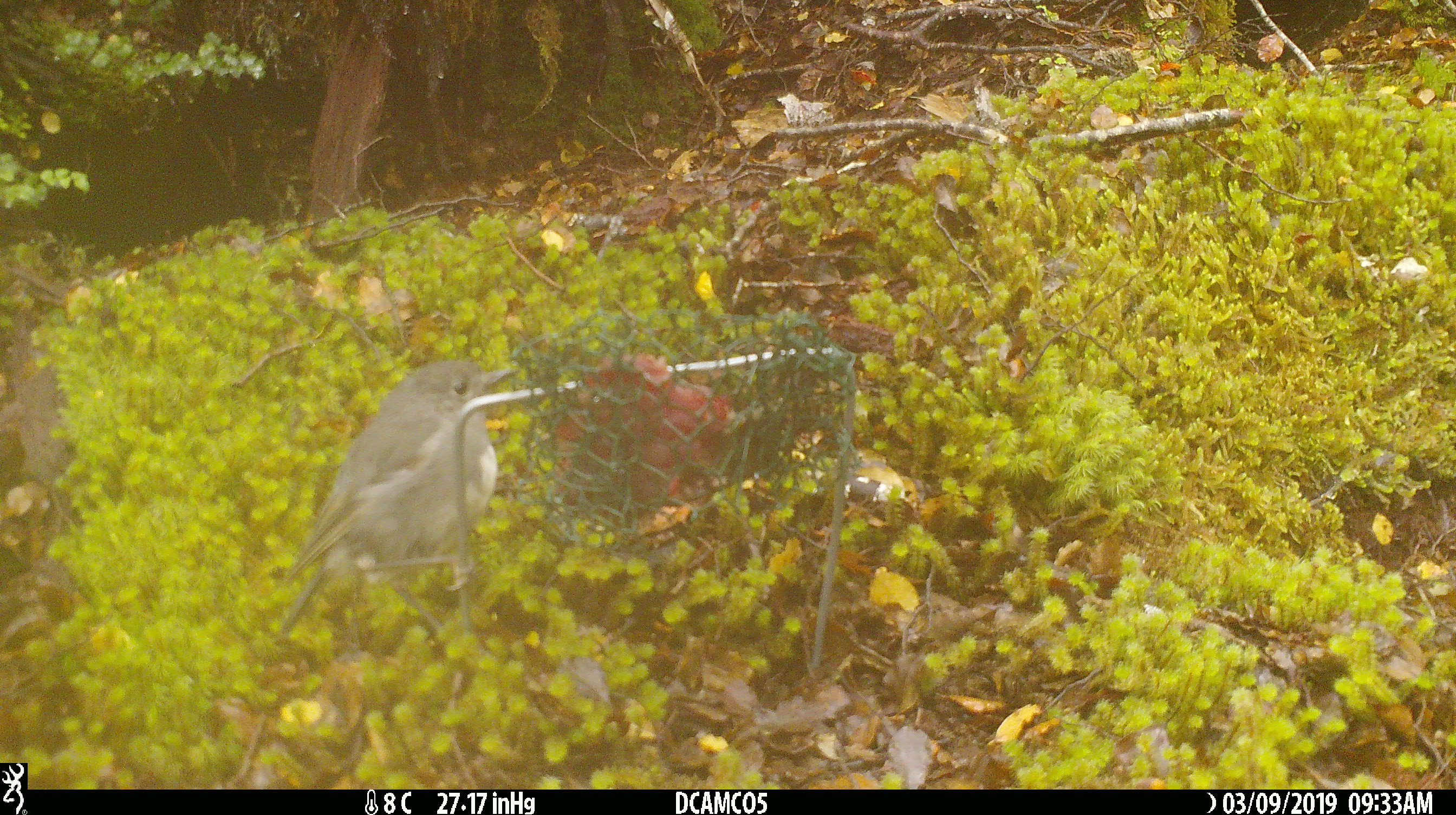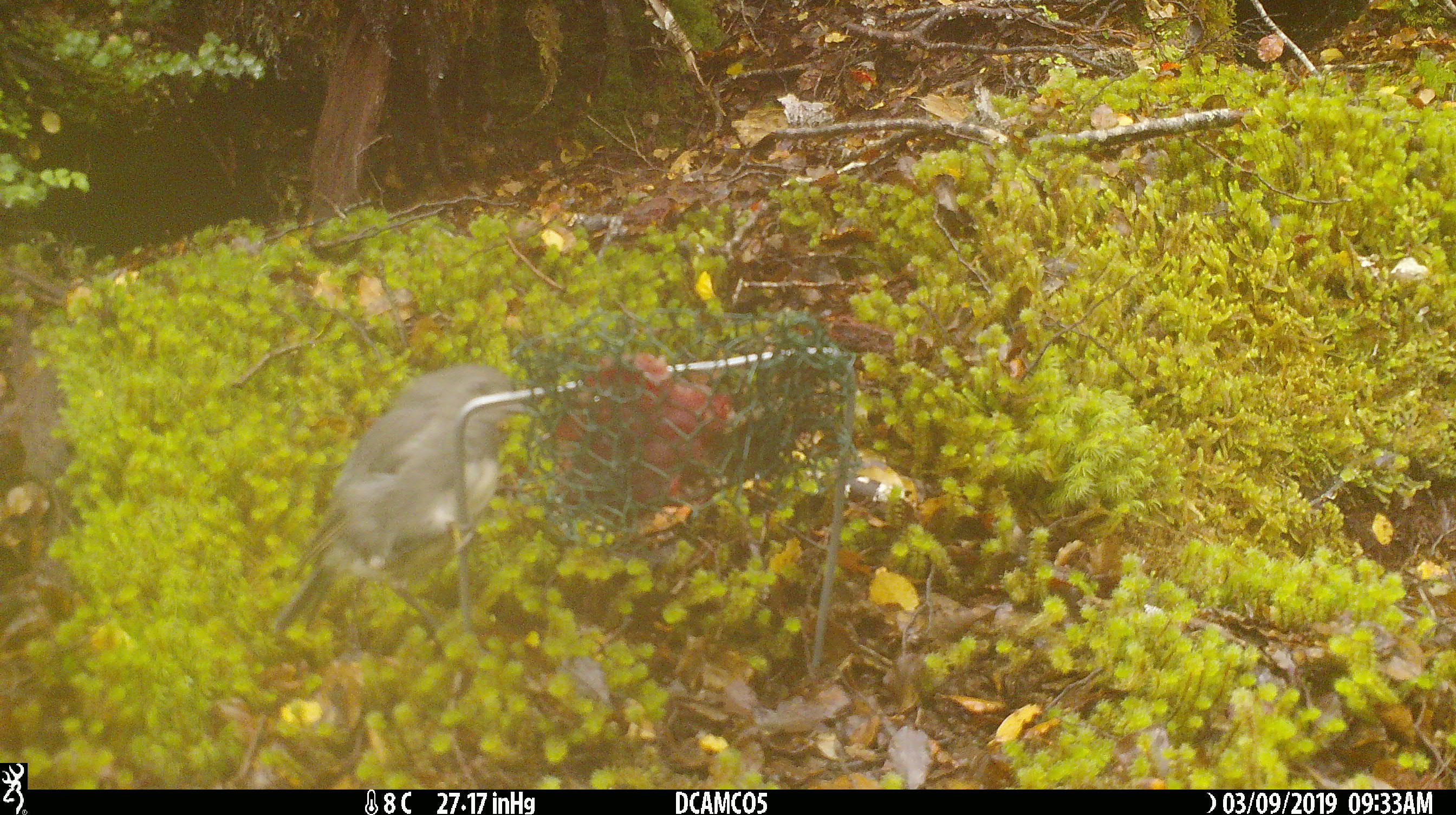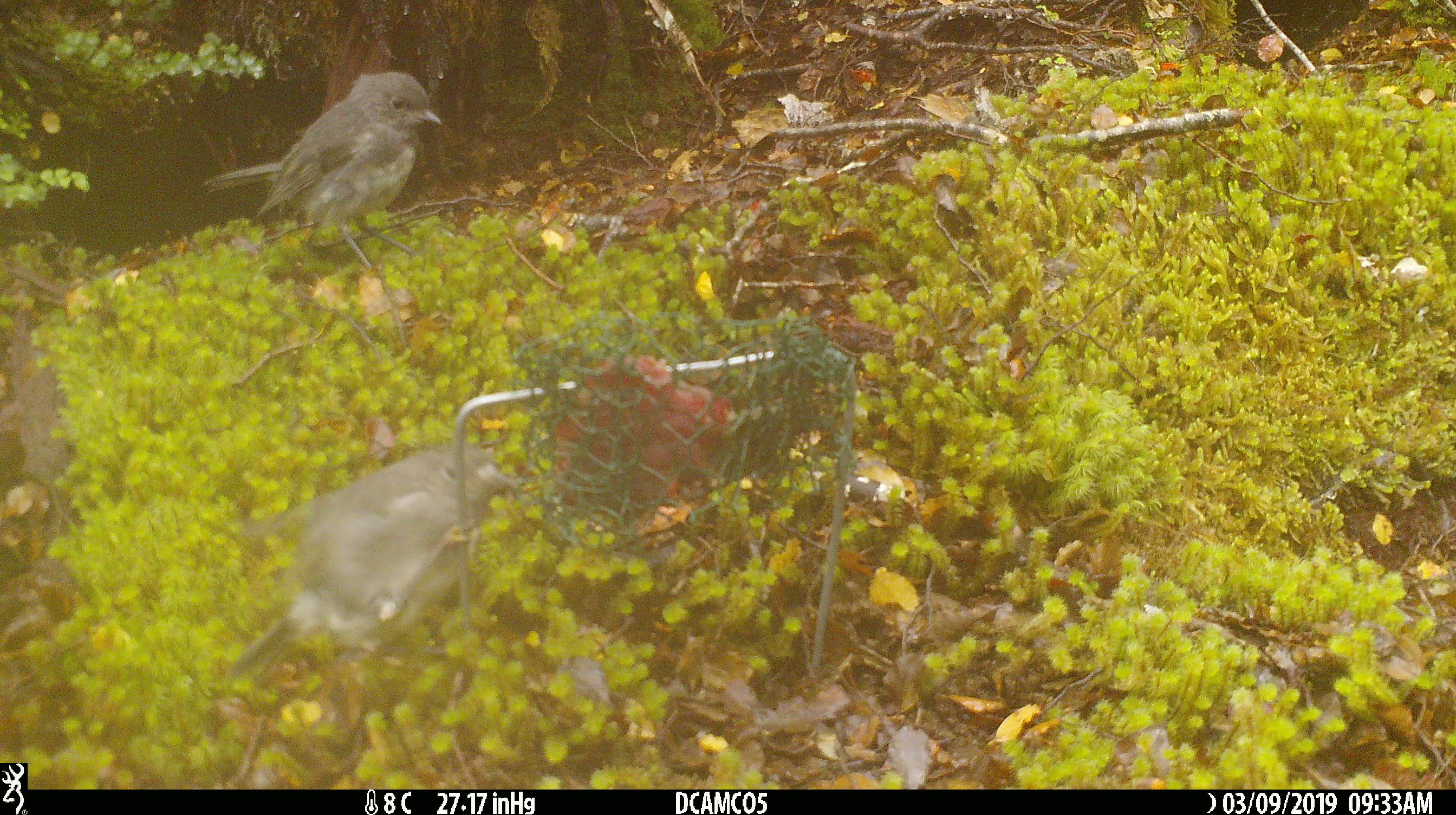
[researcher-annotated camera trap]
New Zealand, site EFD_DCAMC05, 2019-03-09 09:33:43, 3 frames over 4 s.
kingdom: Animalia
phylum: Chordata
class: Aves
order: Passeriformes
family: Petroicidae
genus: Petroica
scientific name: Petroica australis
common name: new zealand robin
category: robin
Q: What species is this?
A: Robin (new zealand robin) (Petroica australis).